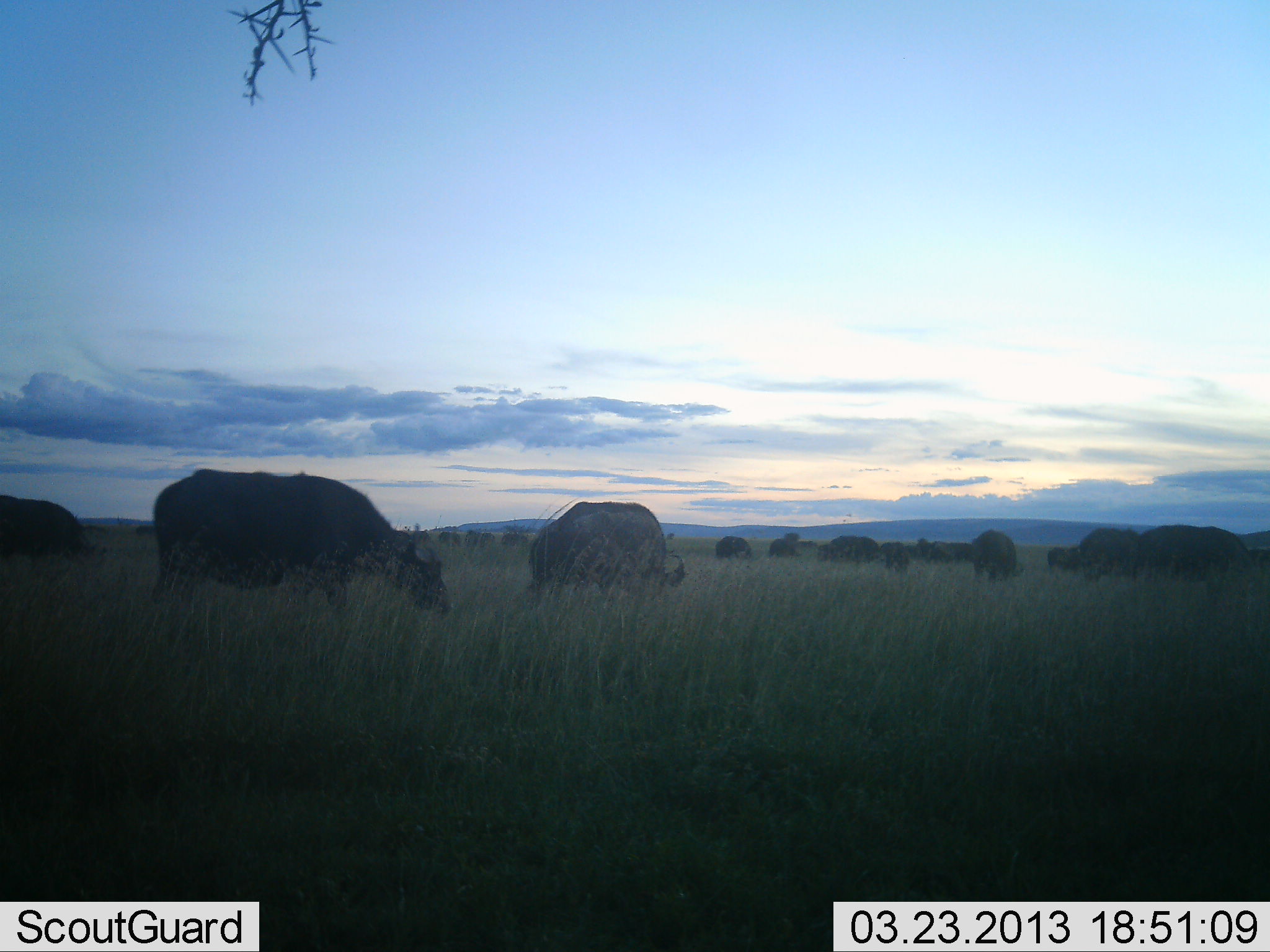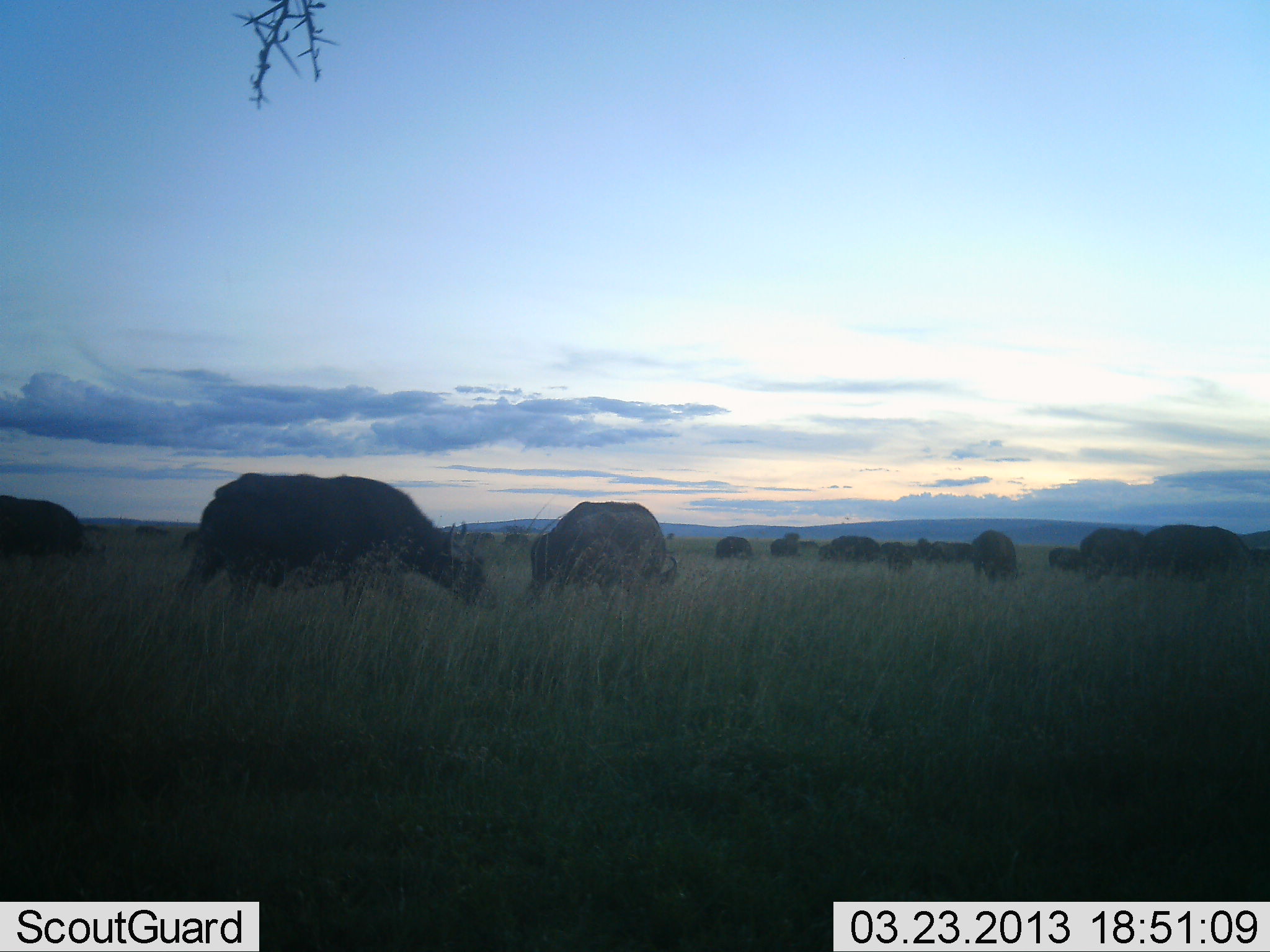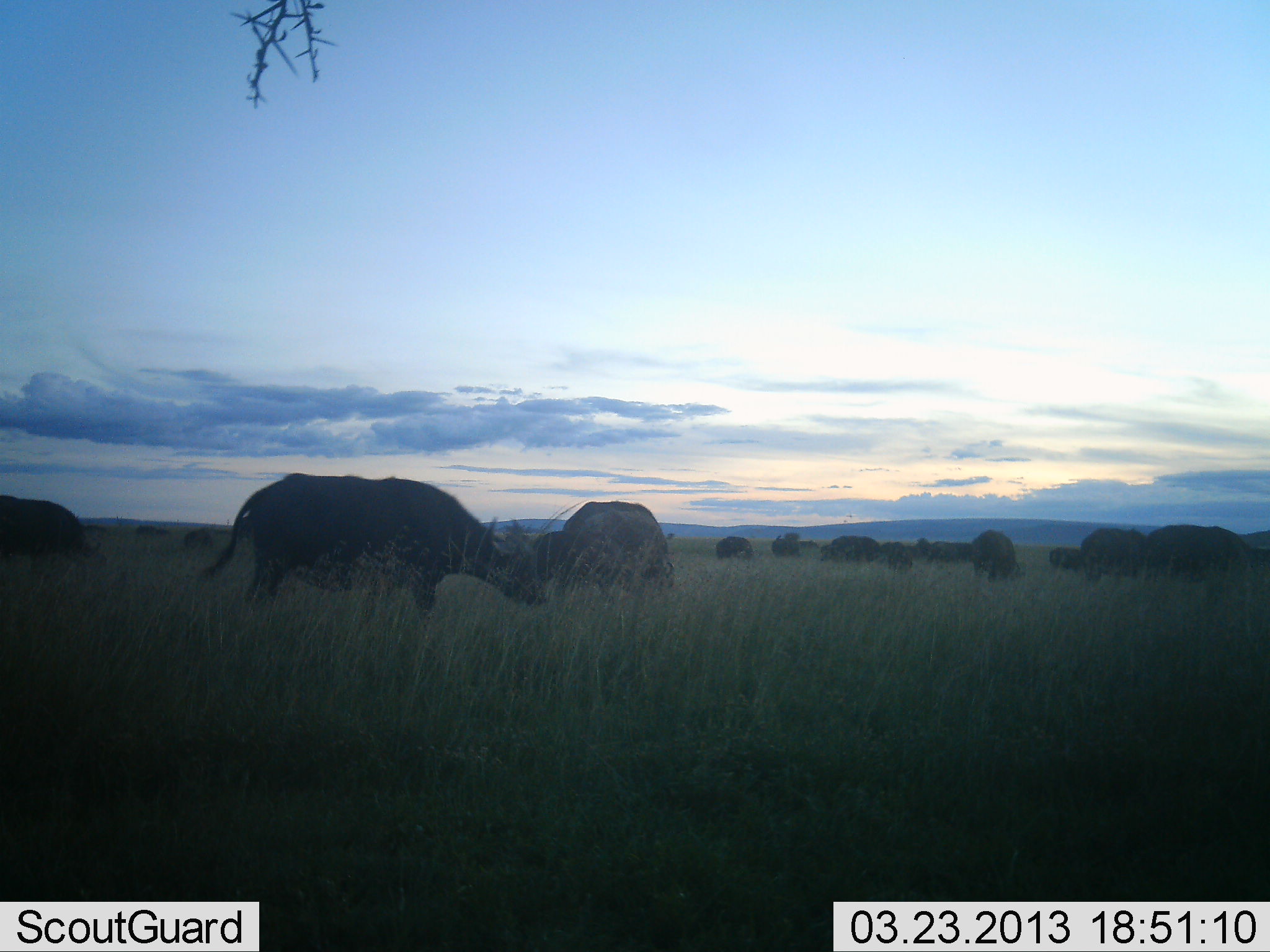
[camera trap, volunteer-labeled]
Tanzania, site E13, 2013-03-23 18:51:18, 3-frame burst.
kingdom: Animalia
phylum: Chordata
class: Mammalia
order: Artiodactyla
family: Bovidae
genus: Syncerus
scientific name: Syncerus caffer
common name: cape buffalo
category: buffalo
Buffalo (cape buffalo) (Syncerus caffer), count 11-50. Behavior (volunteer vote fractions): standing 38%, resting 3%, moving 38%, interacting 3%. Young present (vote fraction): 0%. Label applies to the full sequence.